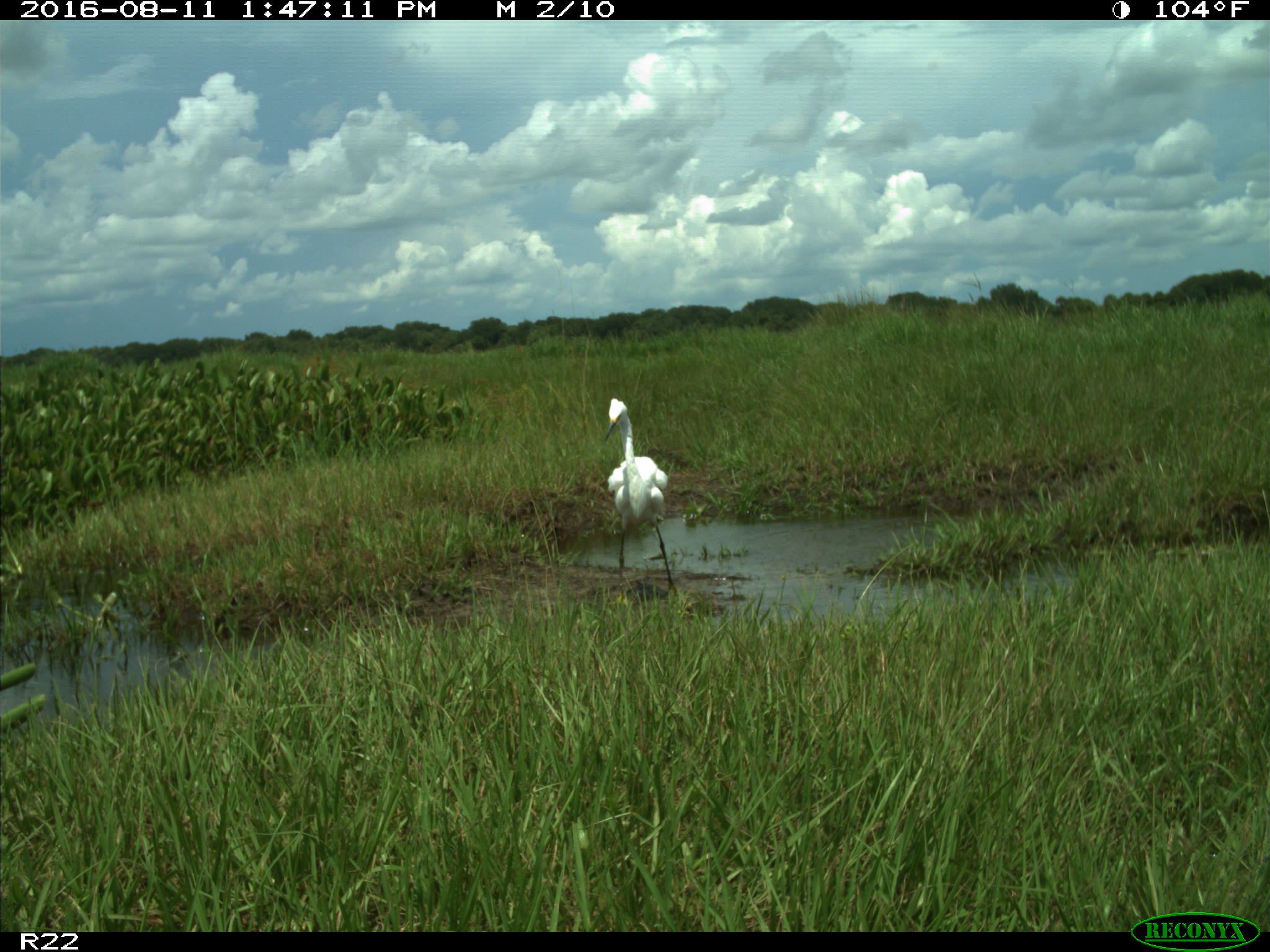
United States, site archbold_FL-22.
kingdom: Animalia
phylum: Chordata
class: Aves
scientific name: Aves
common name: birds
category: unidentified bird